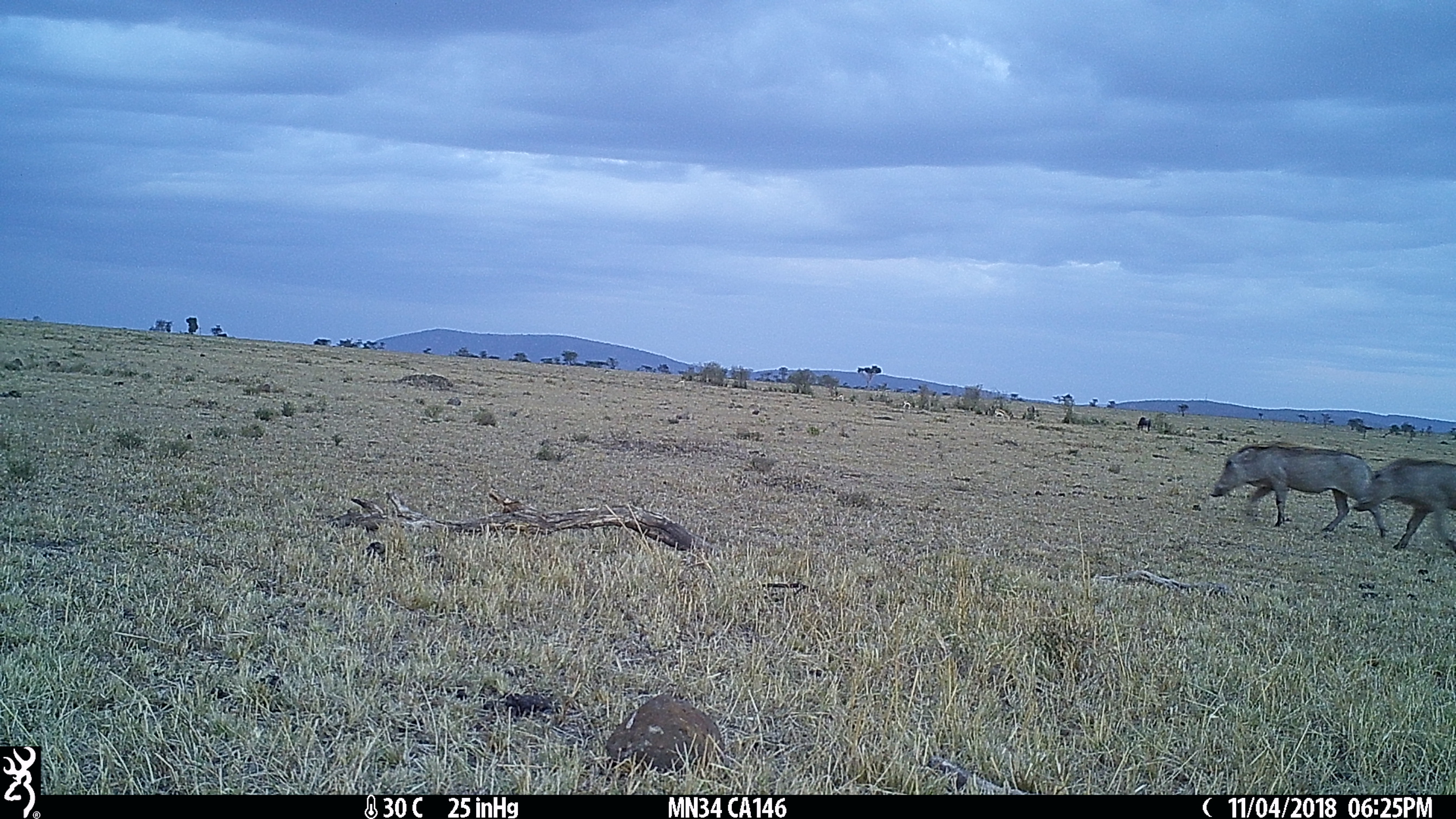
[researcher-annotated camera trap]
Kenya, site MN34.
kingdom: Animalia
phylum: Chordata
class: Mammalia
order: Artiodactyla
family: Suidae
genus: Phacochoerus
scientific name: Phacochoerus africanus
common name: common warthog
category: warthog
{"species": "warthog (common warthog) (Phacochoerus africanus)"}